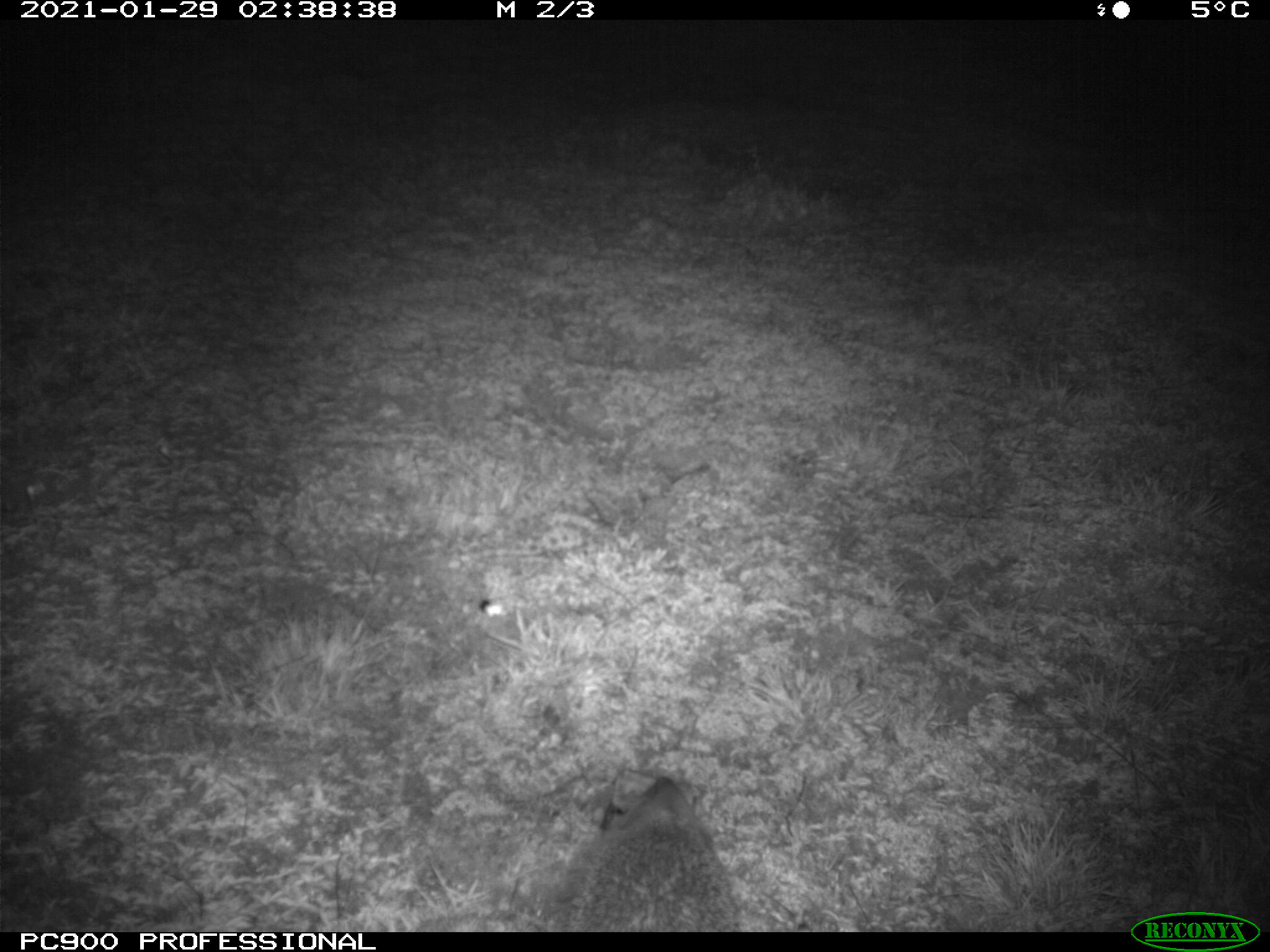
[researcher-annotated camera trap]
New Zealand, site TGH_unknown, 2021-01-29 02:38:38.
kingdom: Animalia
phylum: Chordata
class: Mammalia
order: Eulipotyphla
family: Erinaceidae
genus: Erinaceus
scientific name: Erinaceus europaeus europaeus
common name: european hedgehog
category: hedgehog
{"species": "hedgehog (european hedgehog) (Erinaceus europaeus europaeus)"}